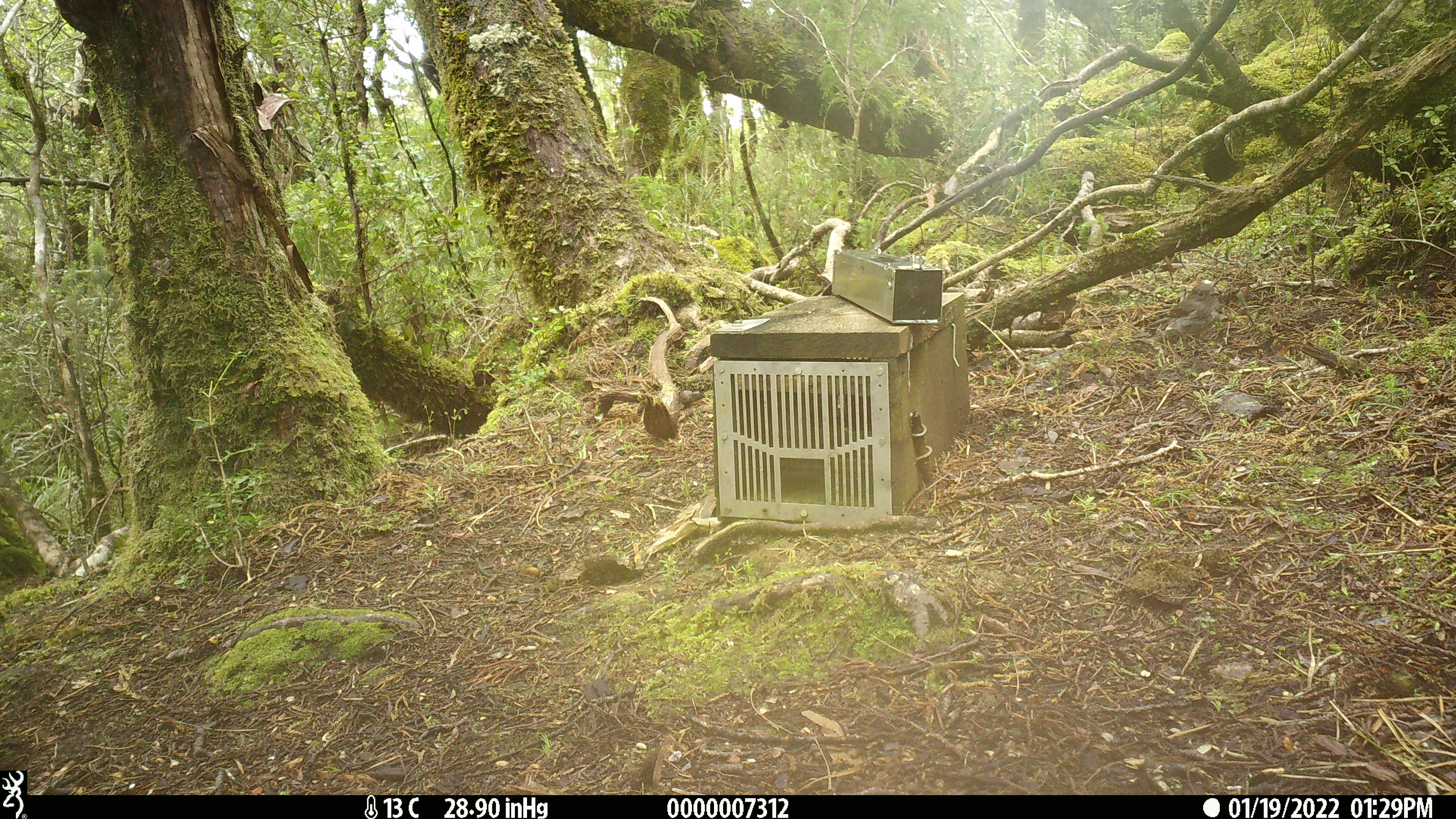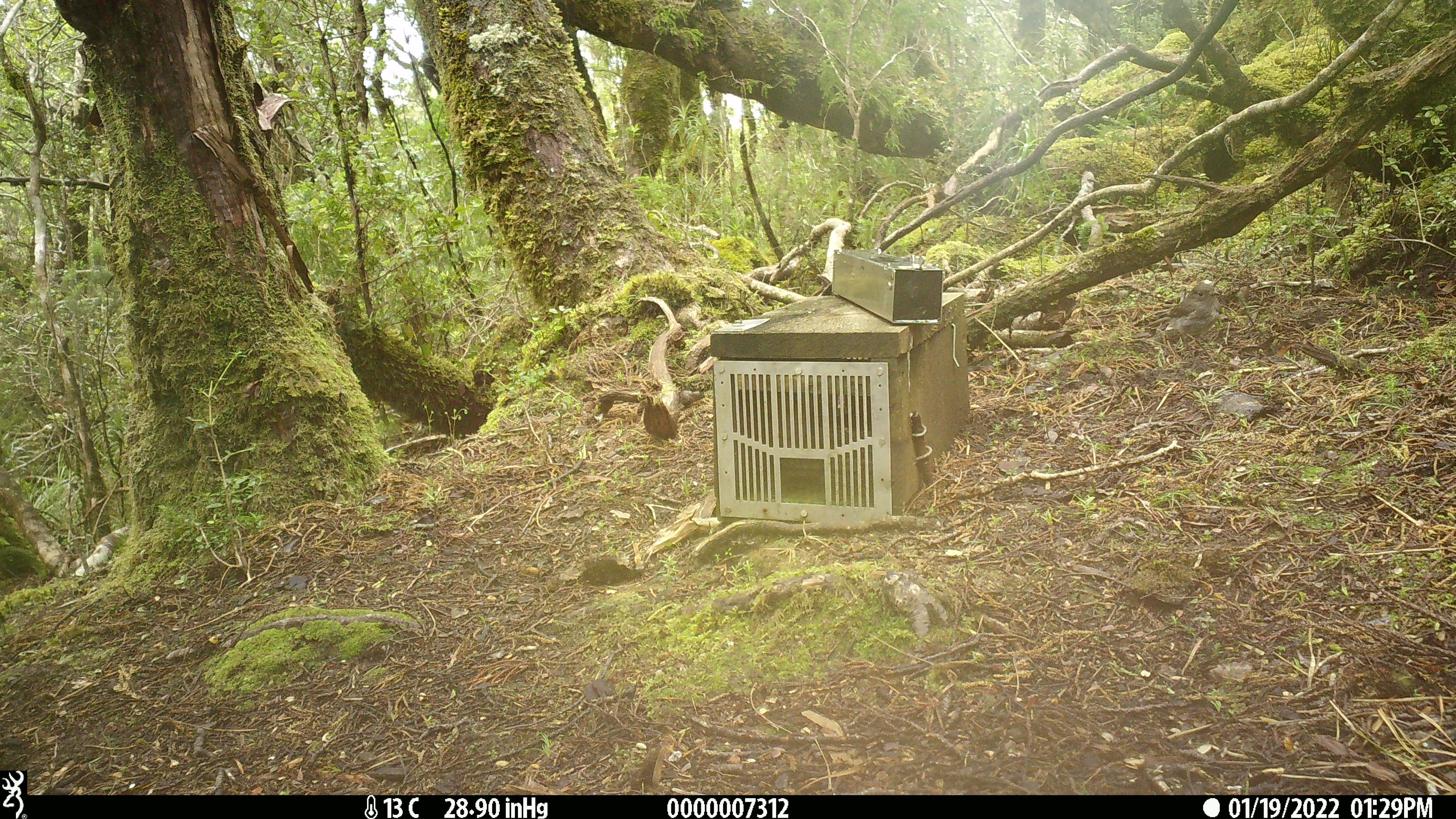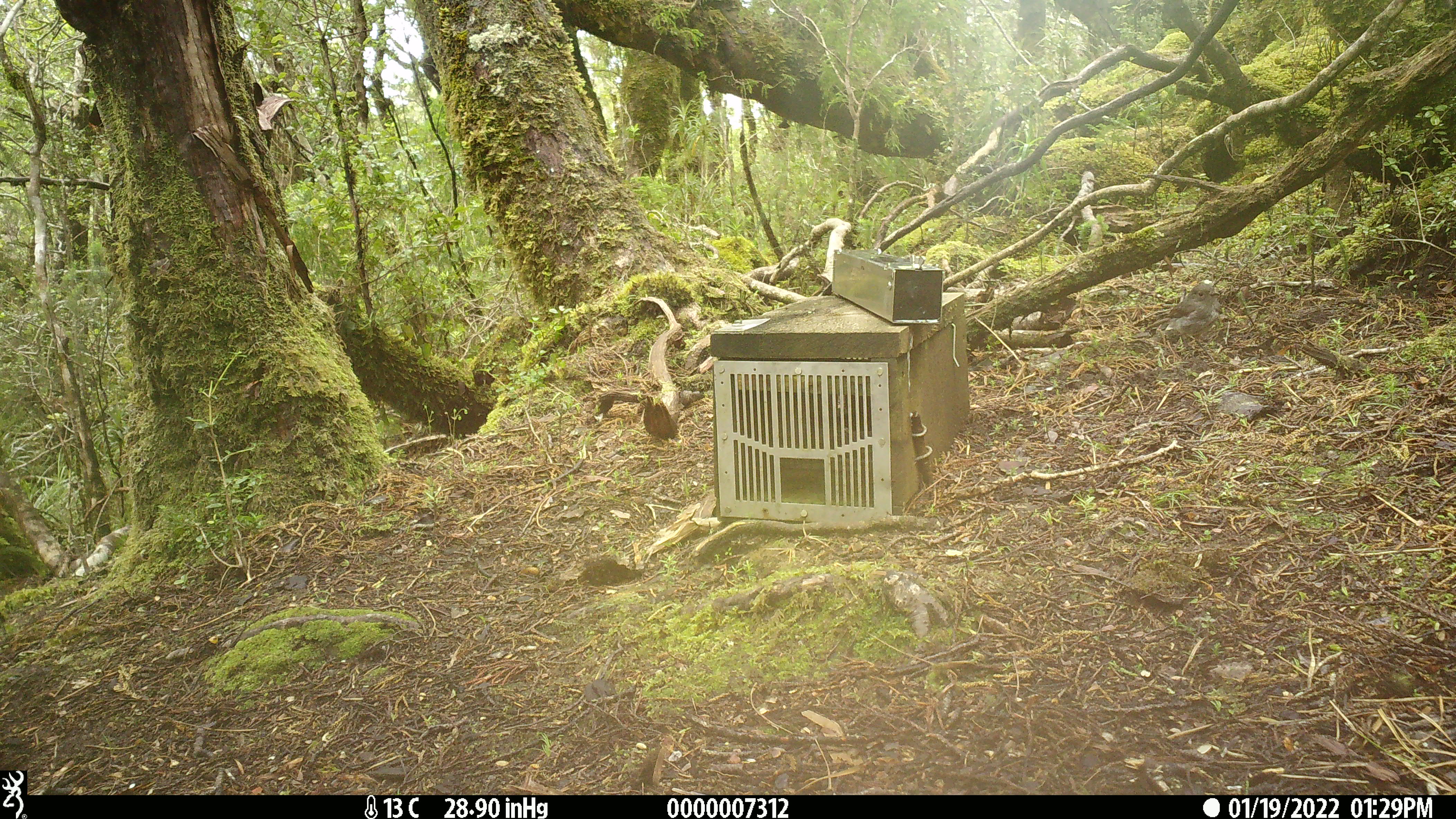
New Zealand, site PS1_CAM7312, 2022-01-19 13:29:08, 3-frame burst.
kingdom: Animalia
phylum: Chordata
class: Aves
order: Passeriformes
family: Petroicidae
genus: Petroica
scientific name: Petroica australis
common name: new zealand robin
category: robin